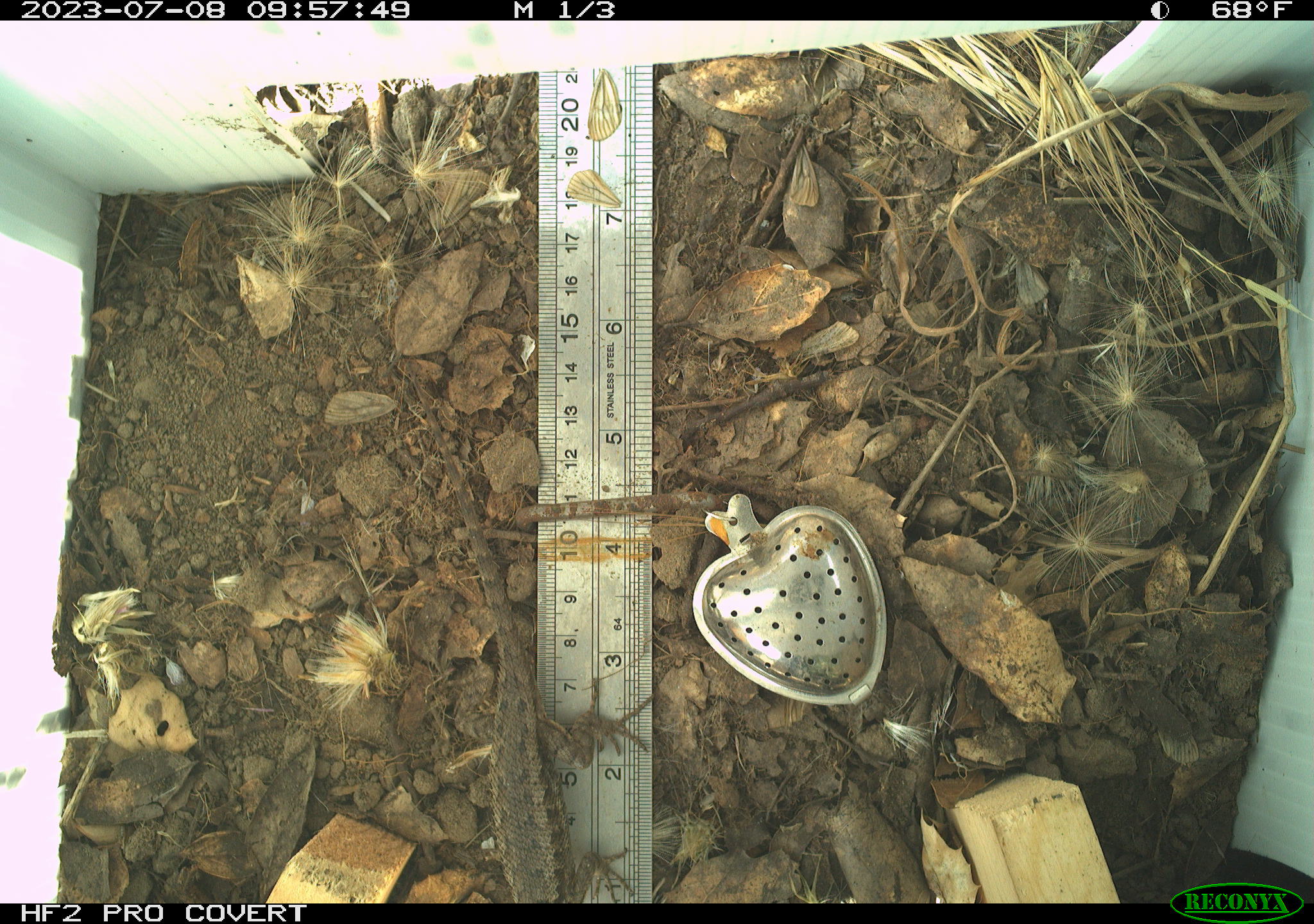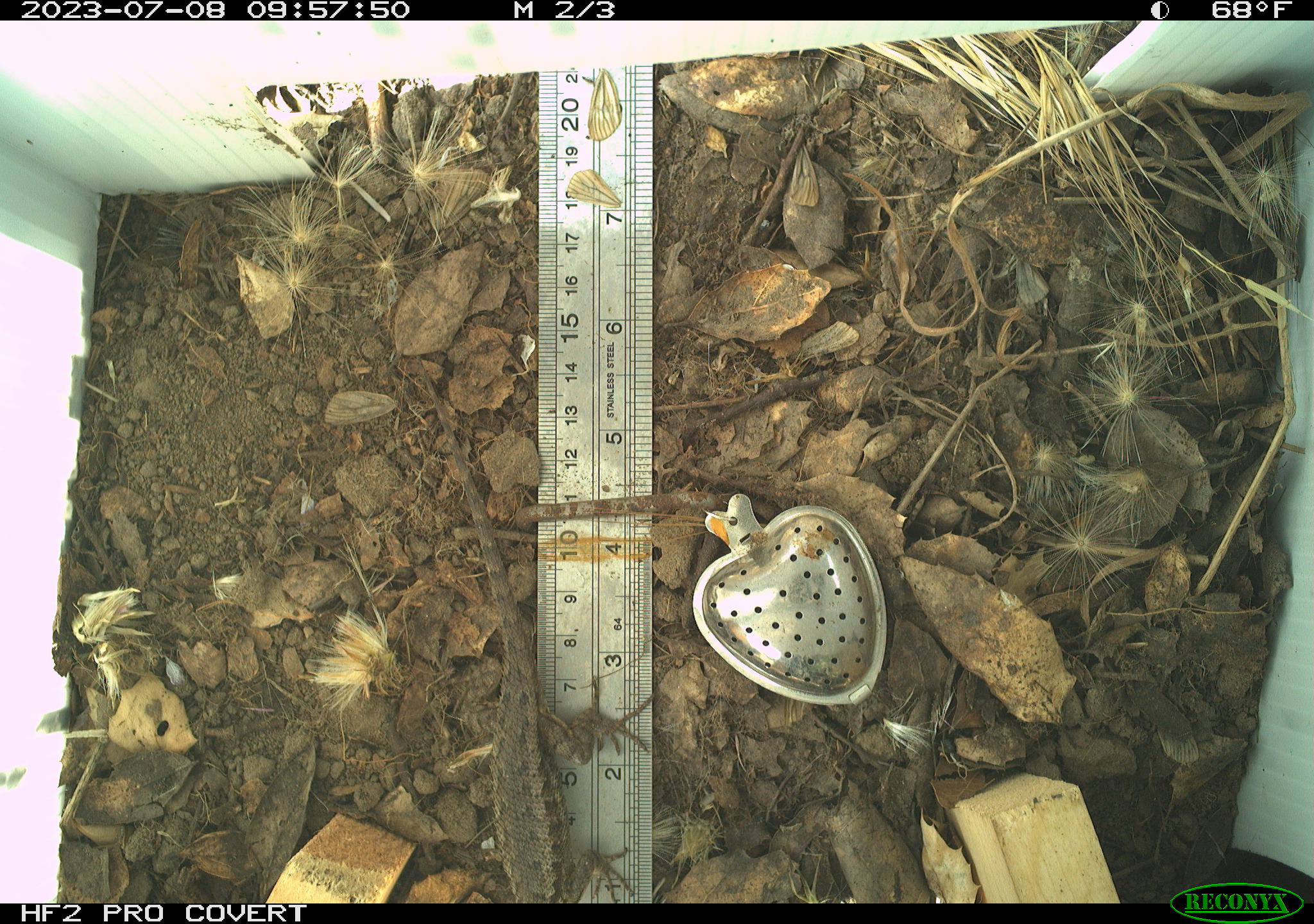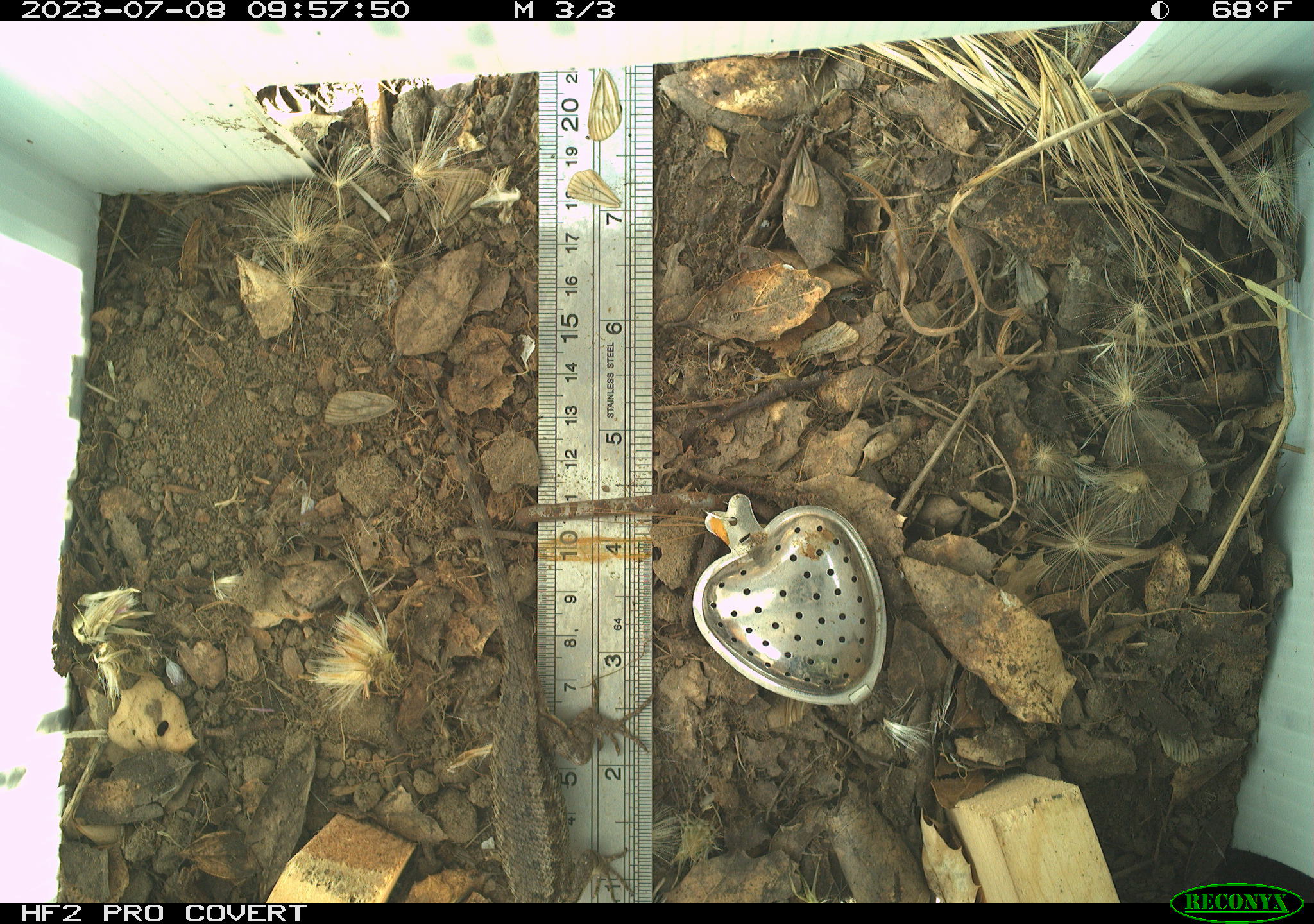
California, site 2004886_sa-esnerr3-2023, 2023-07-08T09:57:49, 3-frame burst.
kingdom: Animalia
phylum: Chordata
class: Reptilia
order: Squamata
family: Phrynosomatidae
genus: Sceloporus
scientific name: Sceloporus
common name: spiny lizards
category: sceloporus species